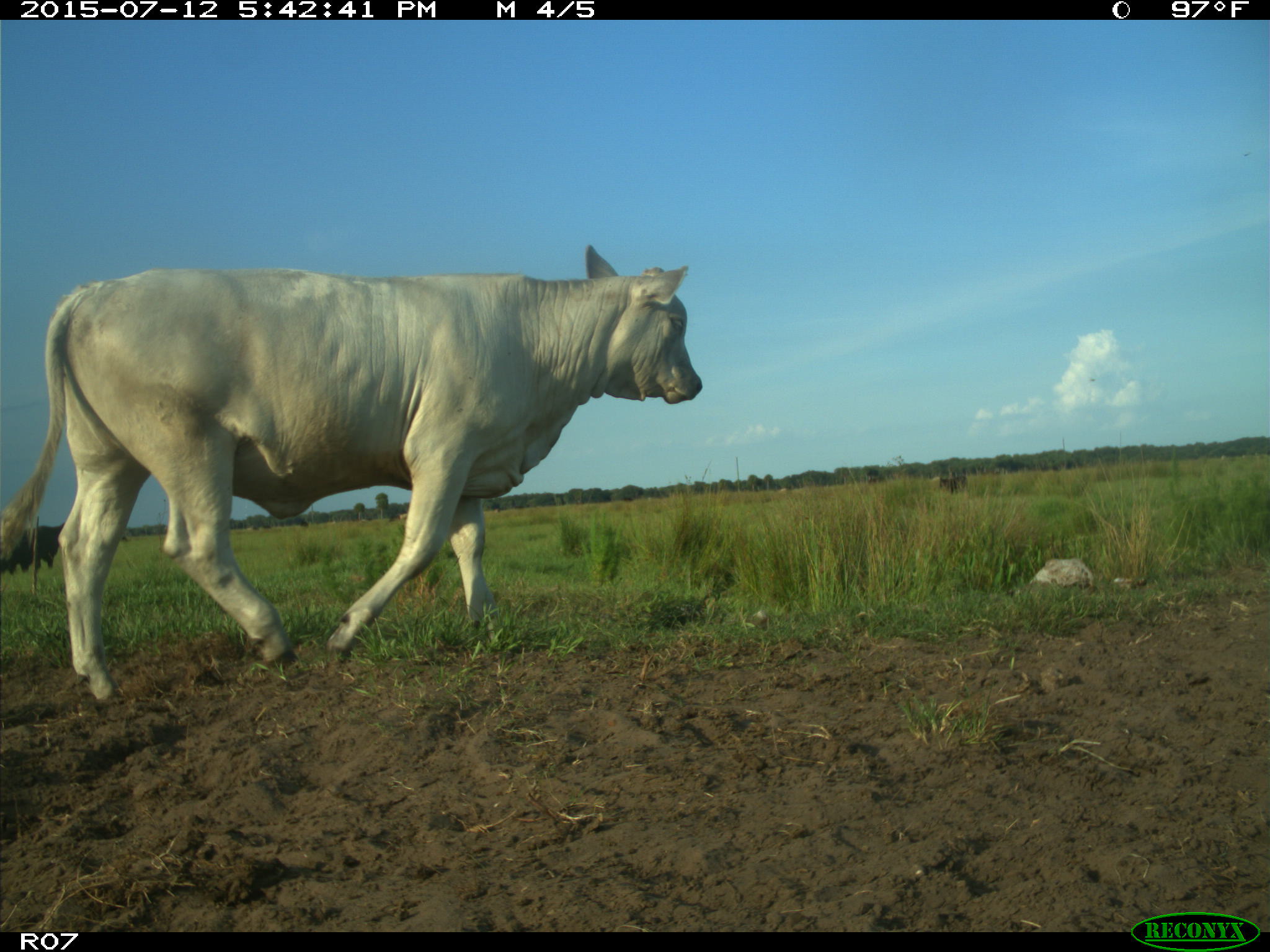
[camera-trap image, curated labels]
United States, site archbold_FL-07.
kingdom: Animalia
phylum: Chordata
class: Mammalia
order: Artiodactyla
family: Bovidae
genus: Bos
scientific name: Bos taurus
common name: domestic cow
Bos taurus (domestic cow).